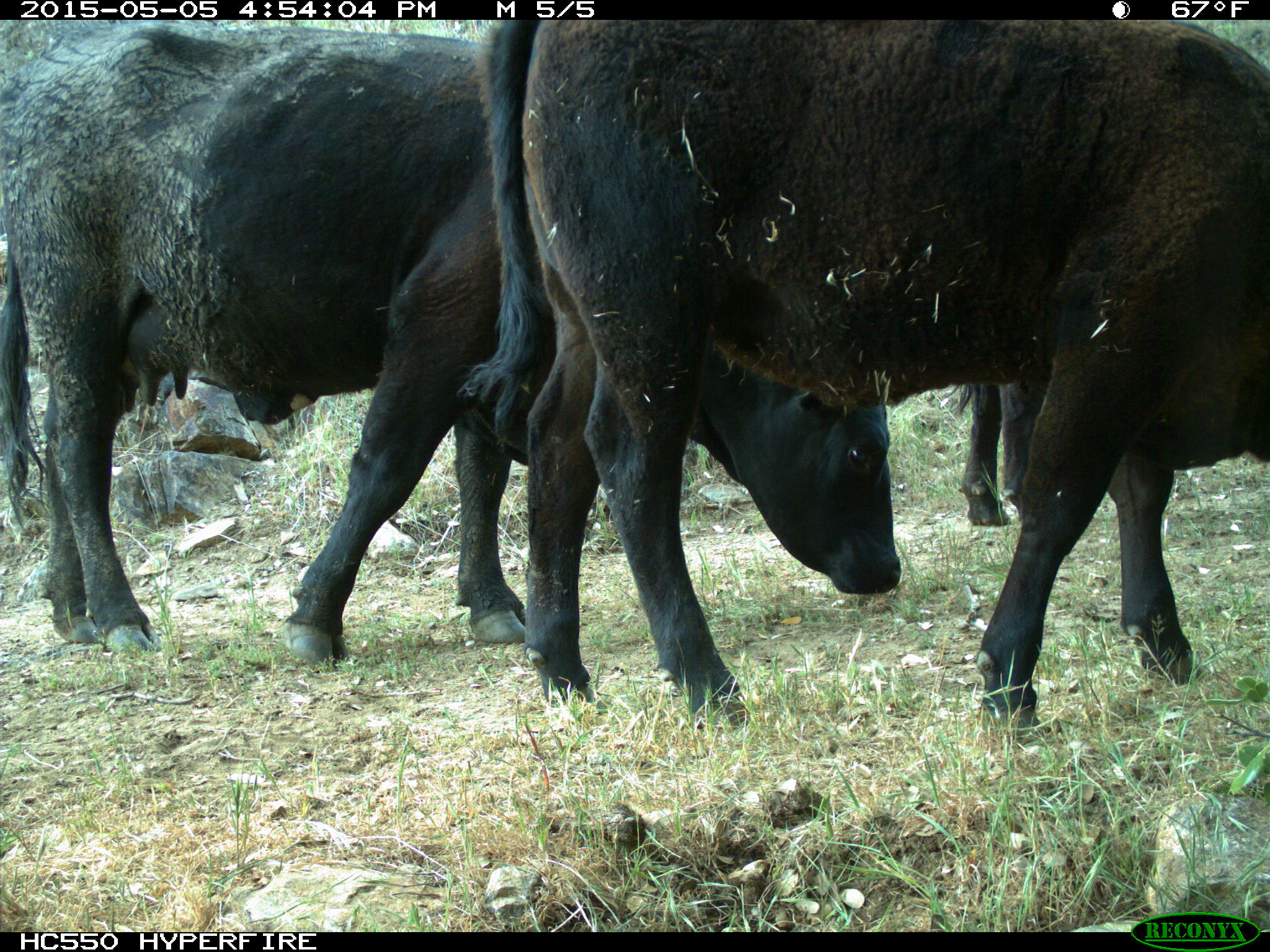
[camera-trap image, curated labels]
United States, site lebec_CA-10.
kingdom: Animalia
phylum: Chordata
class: Mammalia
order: Artiodactyla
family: Bovidae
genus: Bos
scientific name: Bos taurus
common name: domestic cow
Bos taurus (domestic cow).